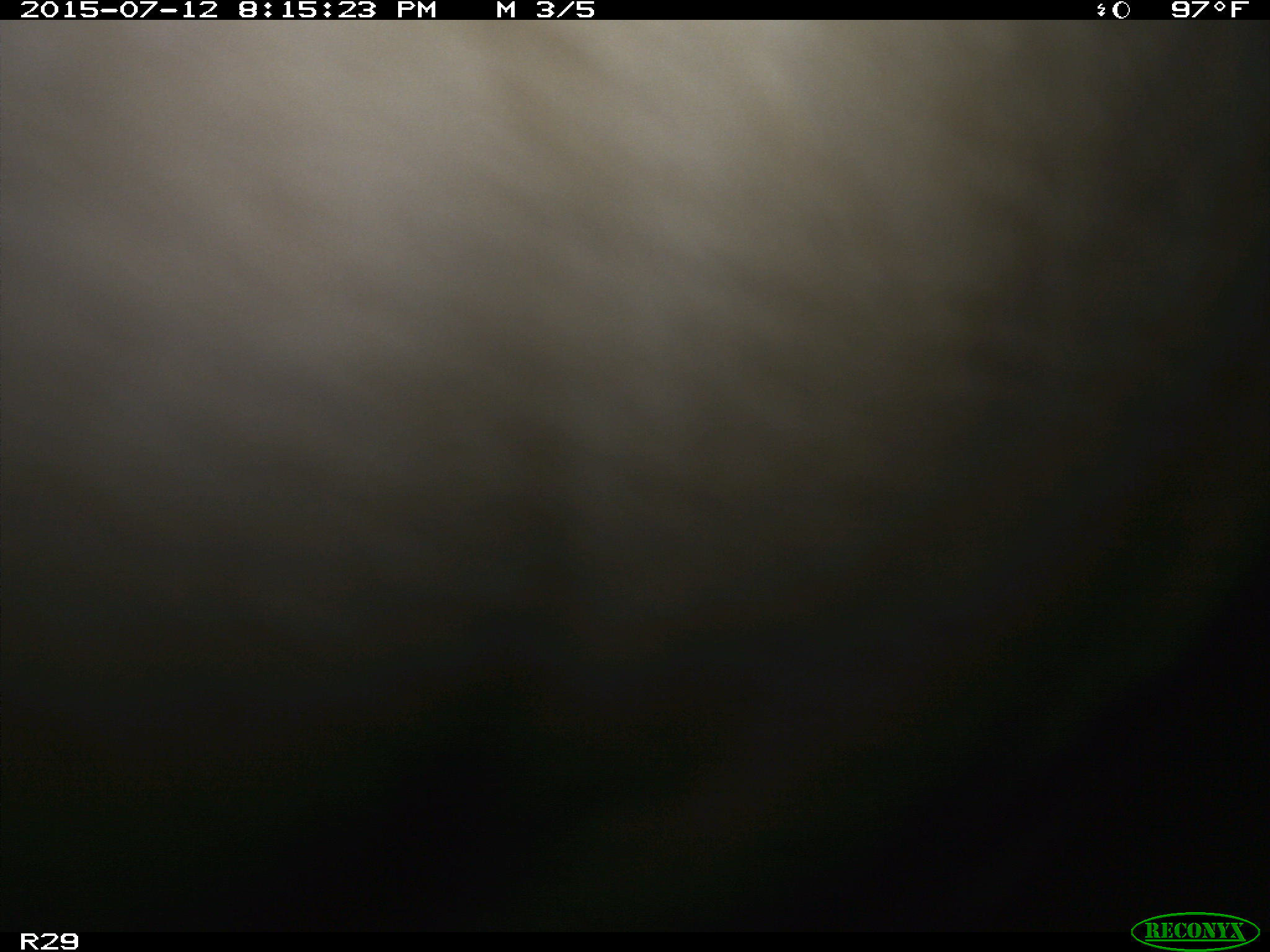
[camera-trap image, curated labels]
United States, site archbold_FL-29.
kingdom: Animalia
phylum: Chordata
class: Mammalia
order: Artiodactyla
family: Bovidae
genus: Bos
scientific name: Bos taurus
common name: domestic cow